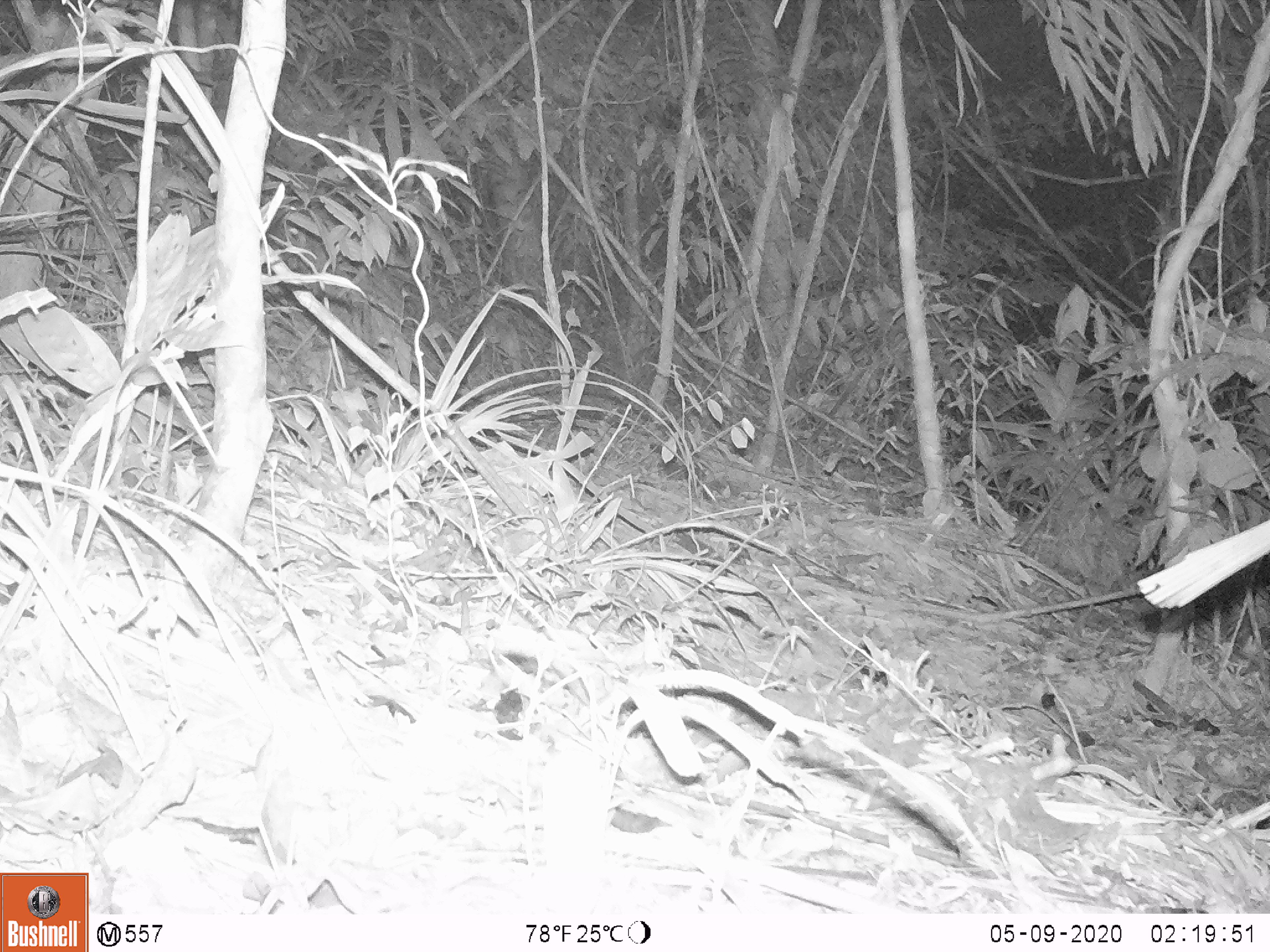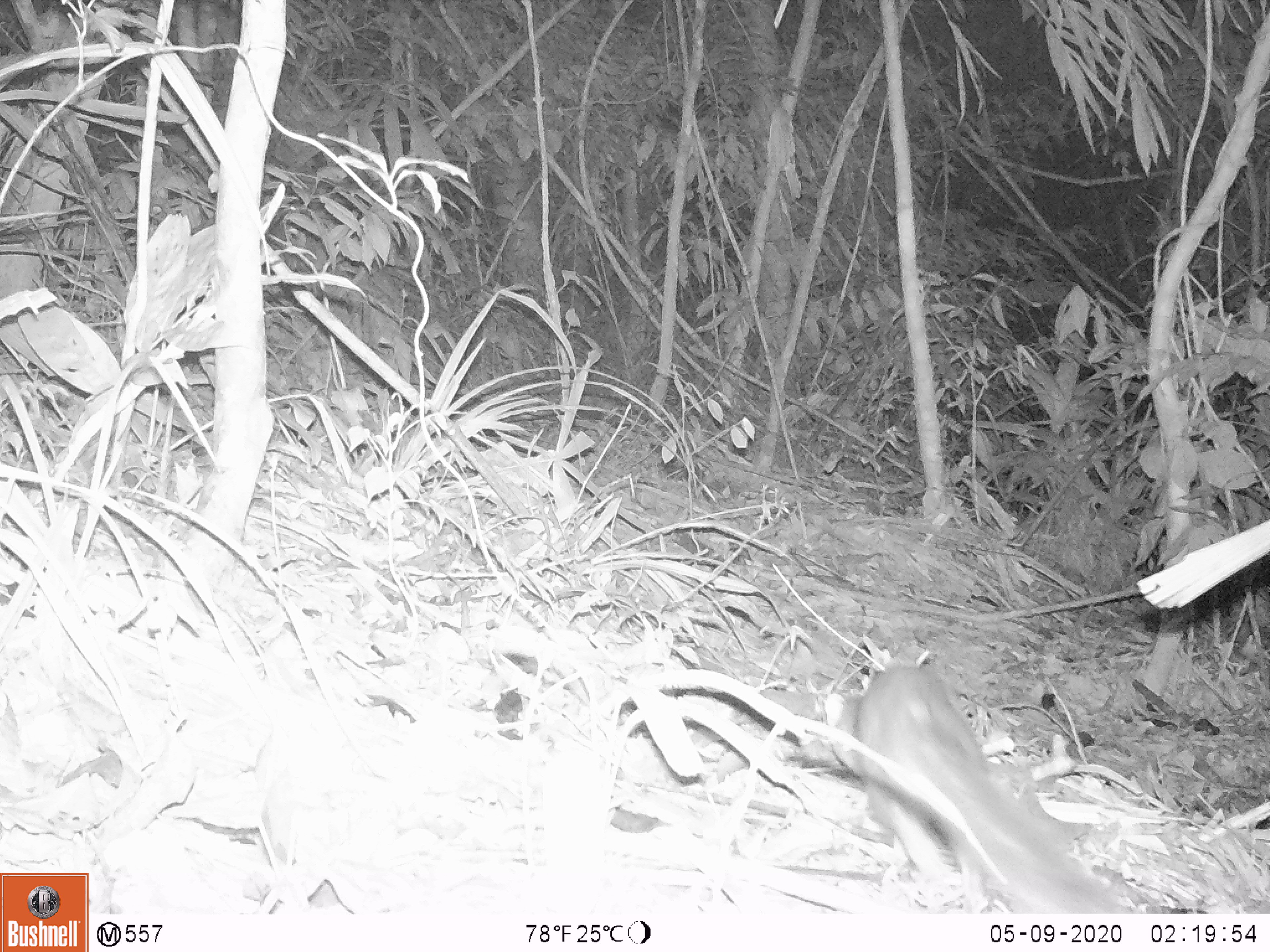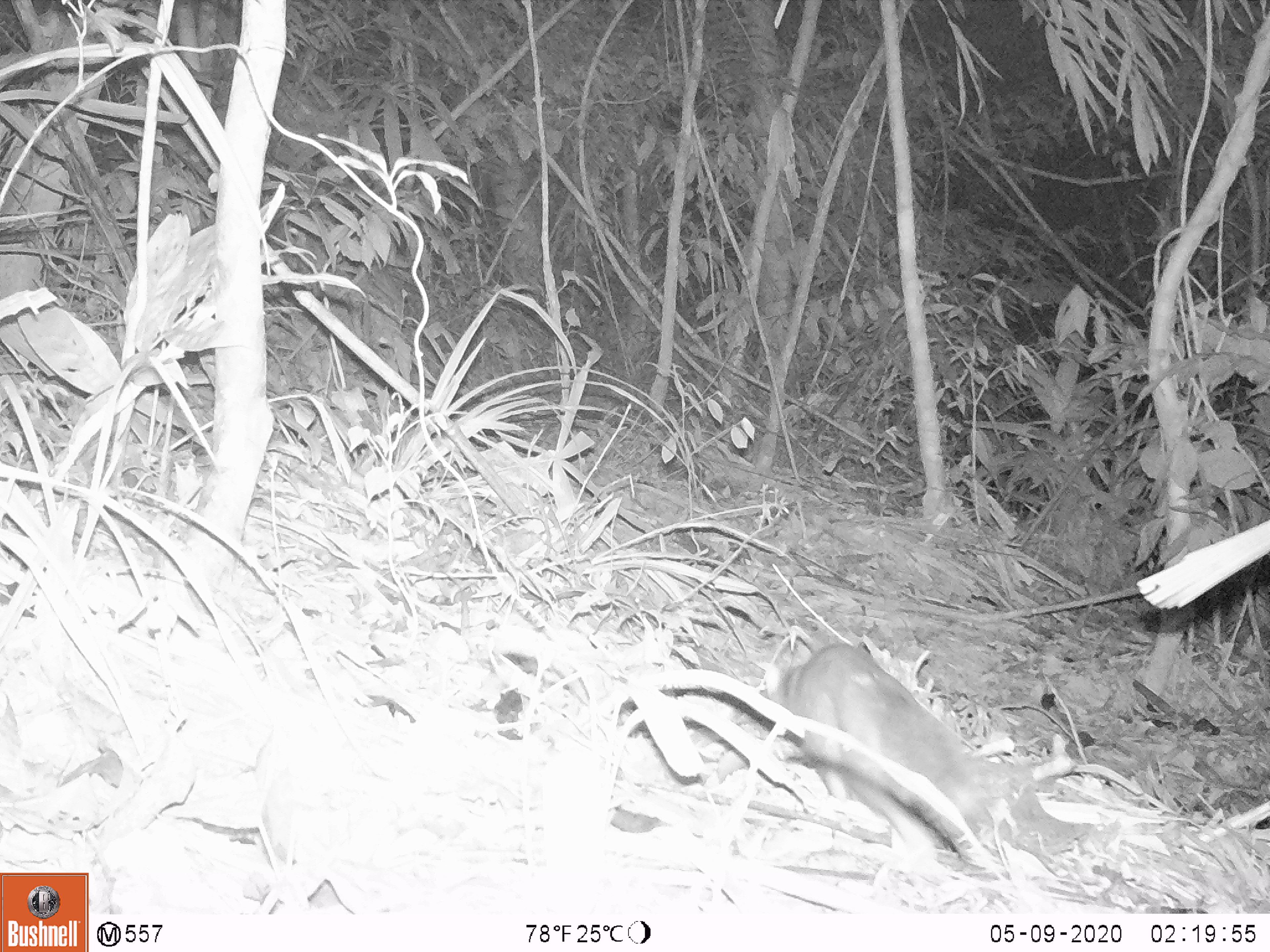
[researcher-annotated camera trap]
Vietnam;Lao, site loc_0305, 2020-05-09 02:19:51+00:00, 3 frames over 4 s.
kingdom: Animalia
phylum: Chordata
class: Mammalia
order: Carnivora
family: Mustelidae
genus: Melogale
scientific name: Melogale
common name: ferret badger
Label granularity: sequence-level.